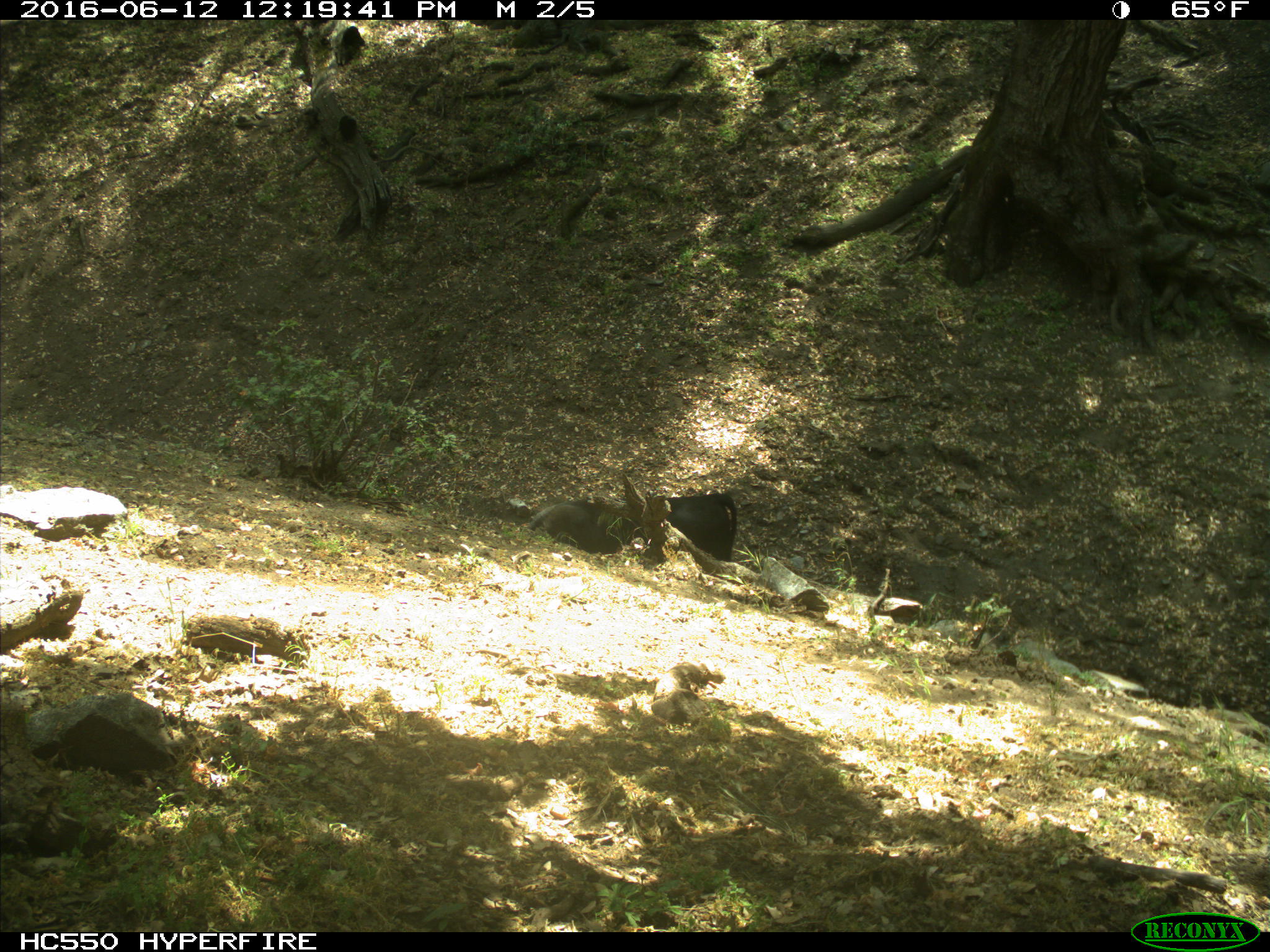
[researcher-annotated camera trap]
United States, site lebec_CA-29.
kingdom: Animalia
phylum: Chordata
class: Mammalia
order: Artiodactyla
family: Bovidae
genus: Bos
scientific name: Bos taurus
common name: domestic cow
Bos taurus (domestic cow).